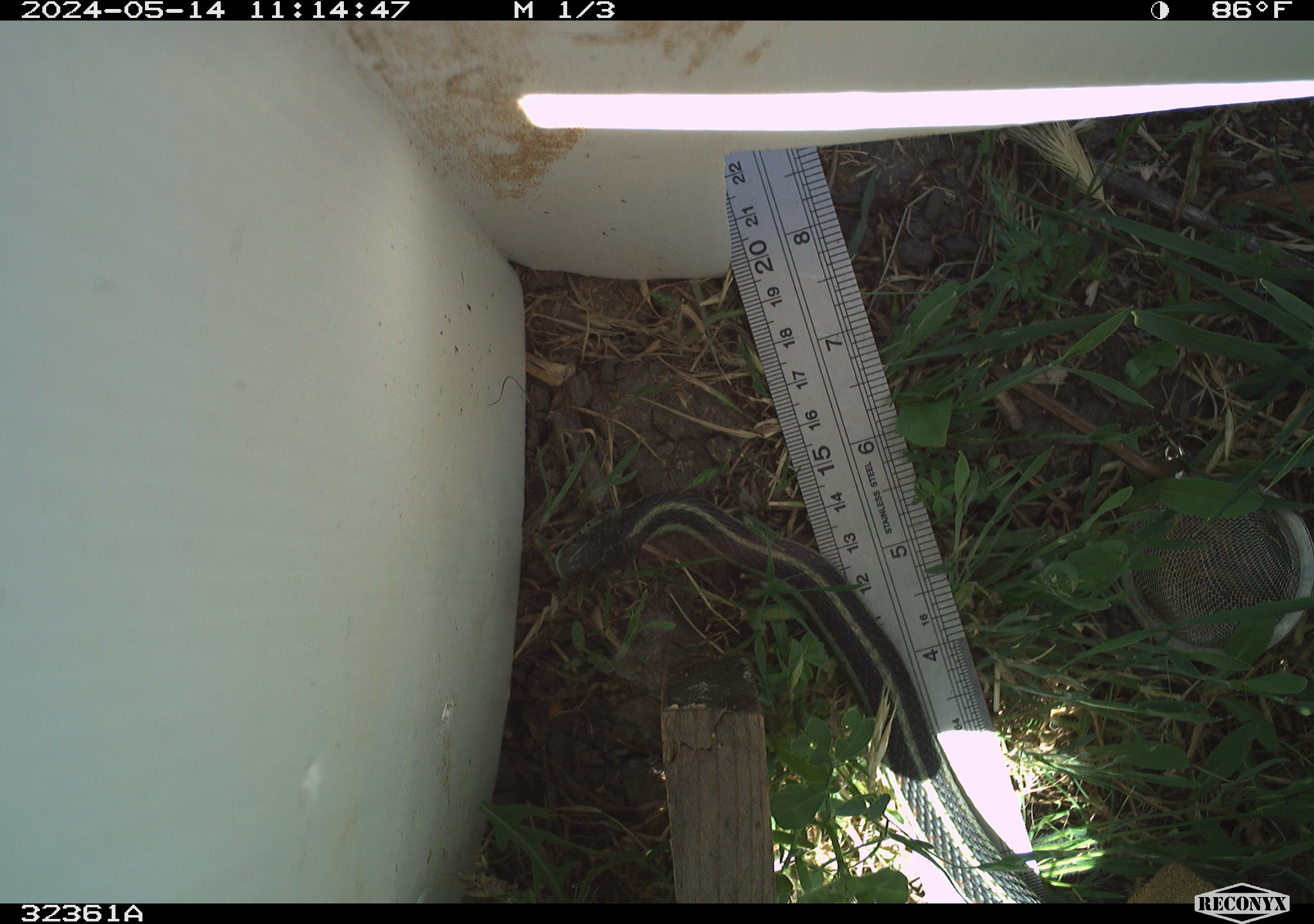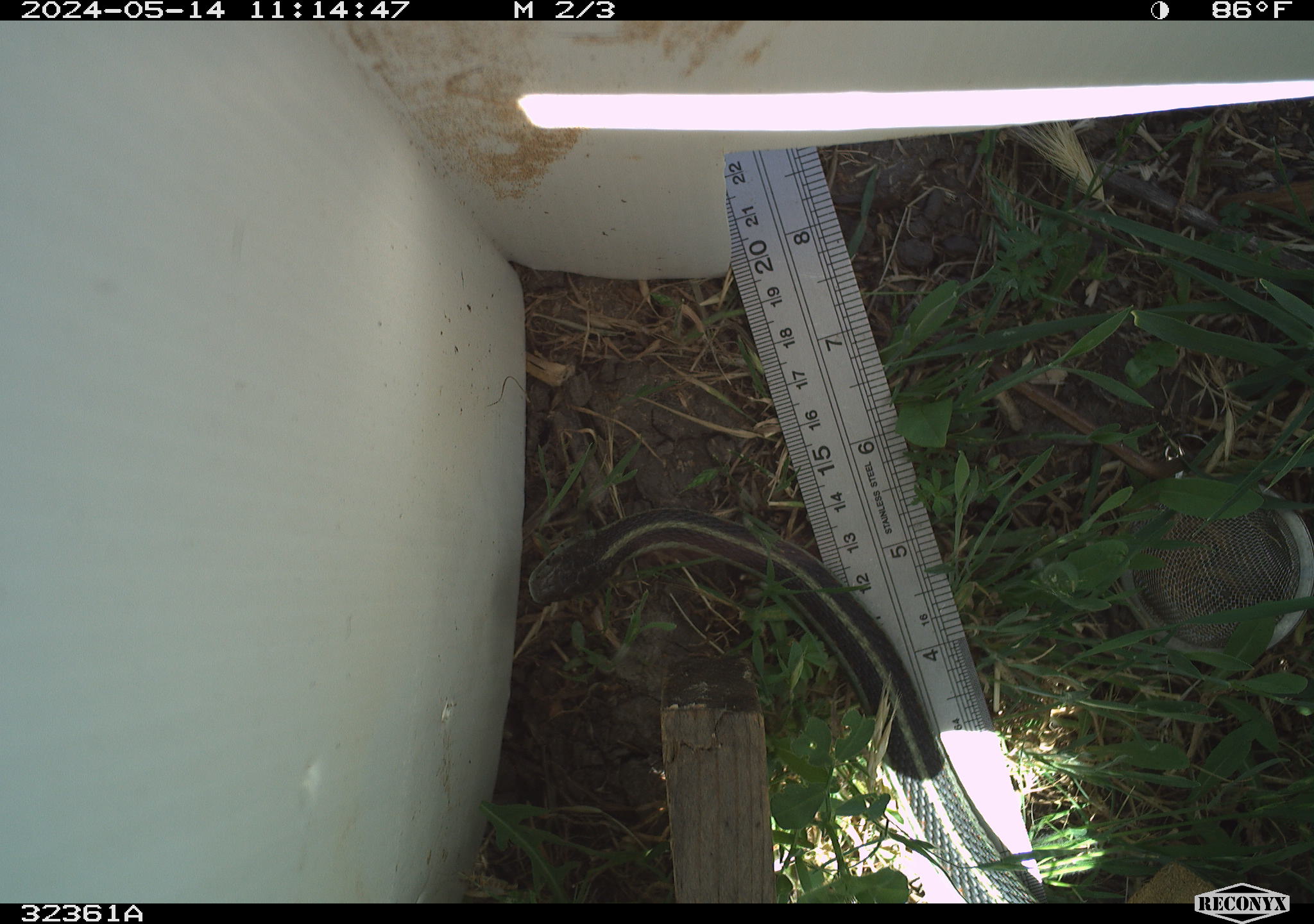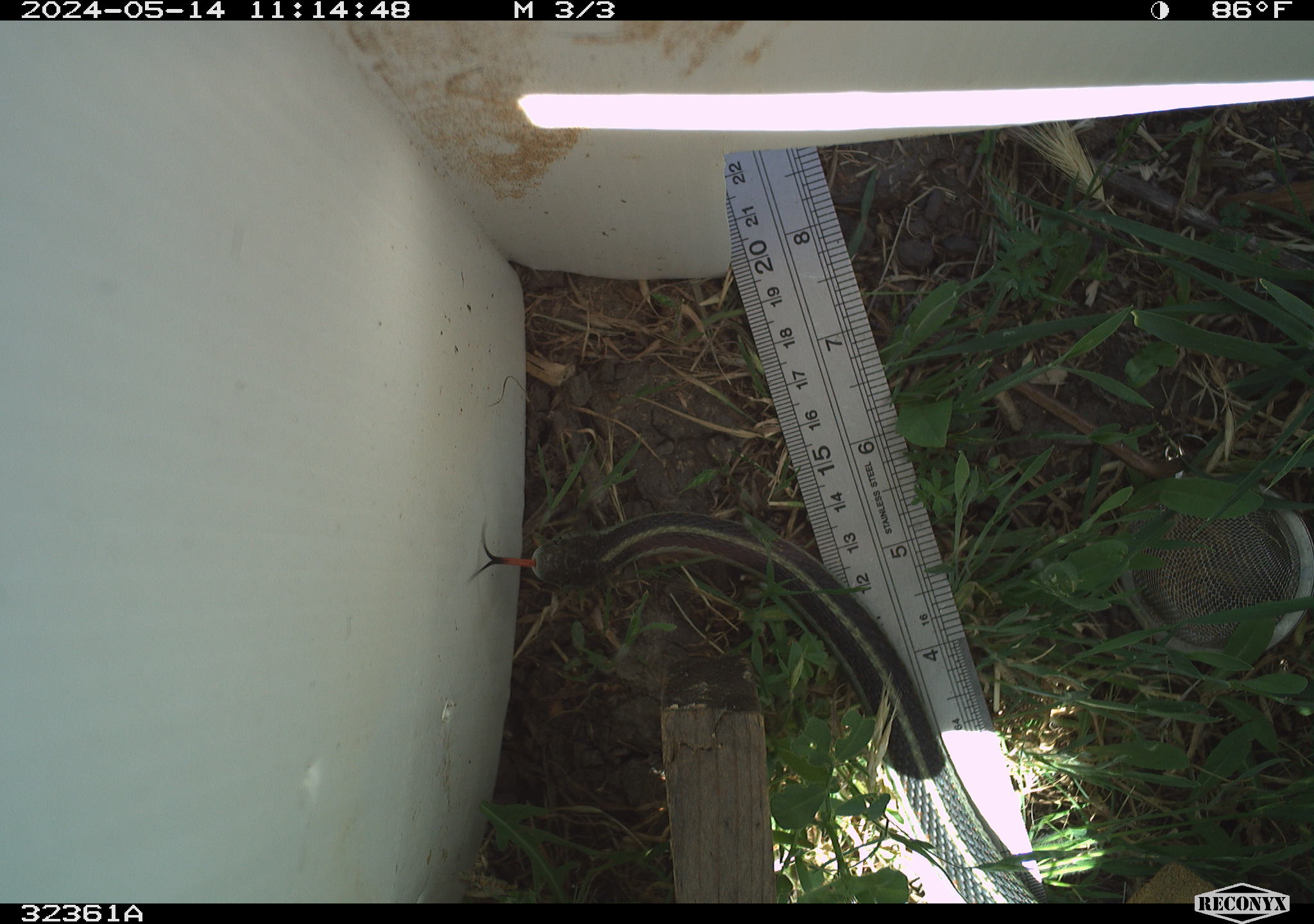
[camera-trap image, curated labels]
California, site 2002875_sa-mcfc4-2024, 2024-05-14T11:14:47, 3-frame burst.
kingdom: Animalia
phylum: Chordata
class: Reptilia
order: Squamata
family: Colubridae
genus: Thamnophis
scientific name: Thamnophis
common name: american gartersnakes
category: thamnophis species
Thamnophis species (american gartersnakes) (Thamnophis).